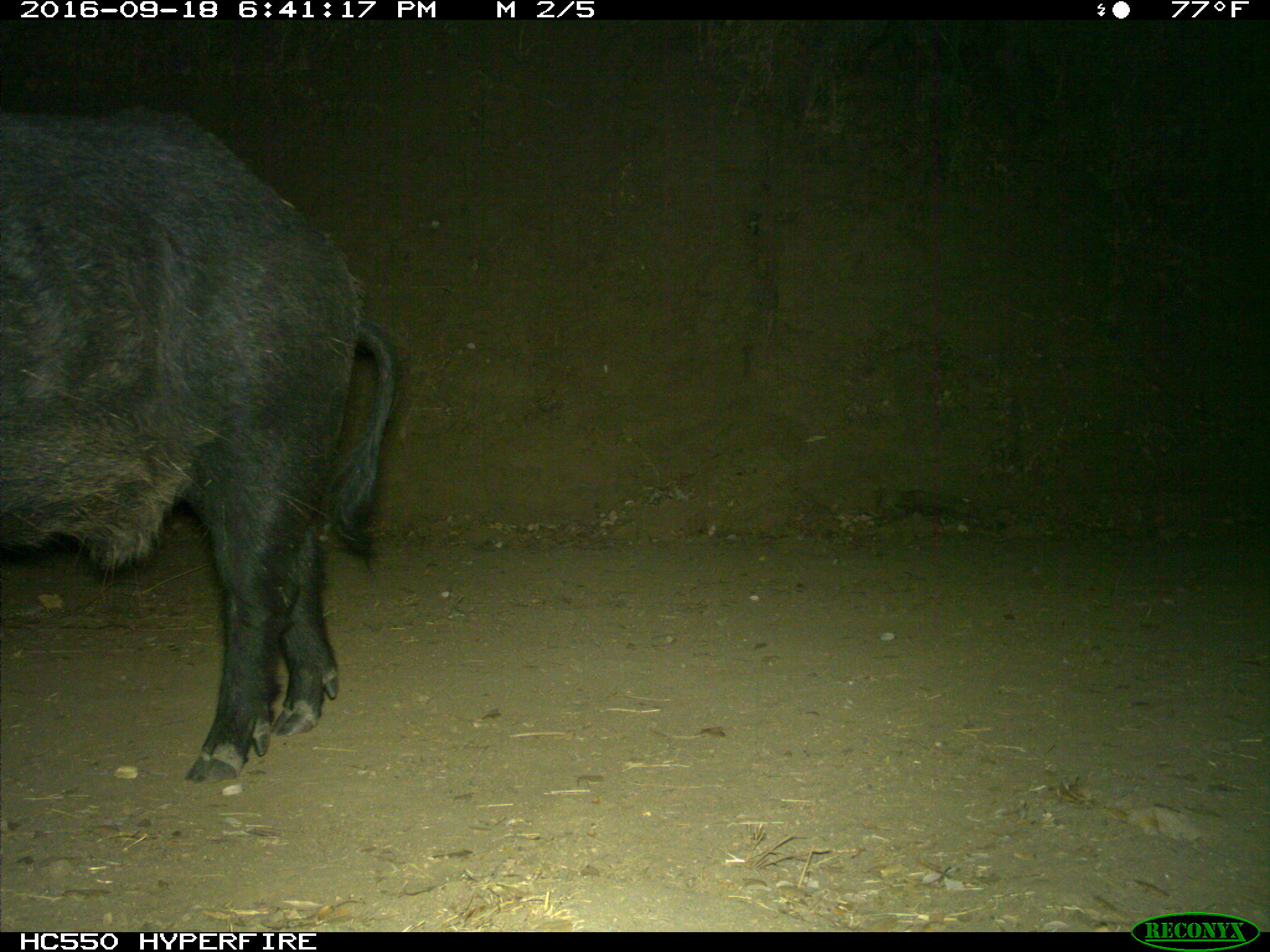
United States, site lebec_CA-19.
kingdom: Animalia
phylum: Chordata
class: Mammalia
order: Artiodactyla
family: Suidae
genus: Sus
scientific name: Sus scrofa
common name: wild boar